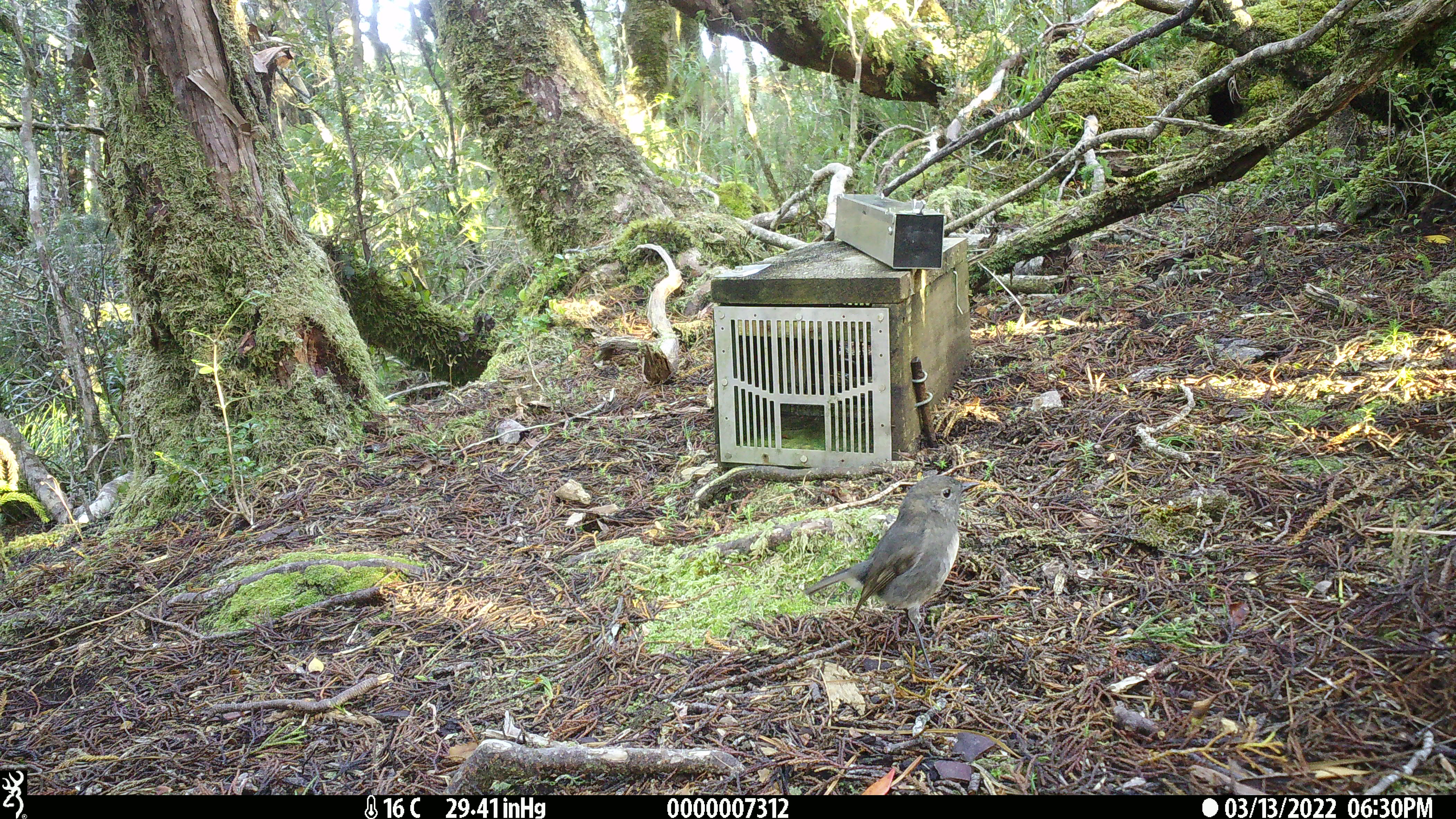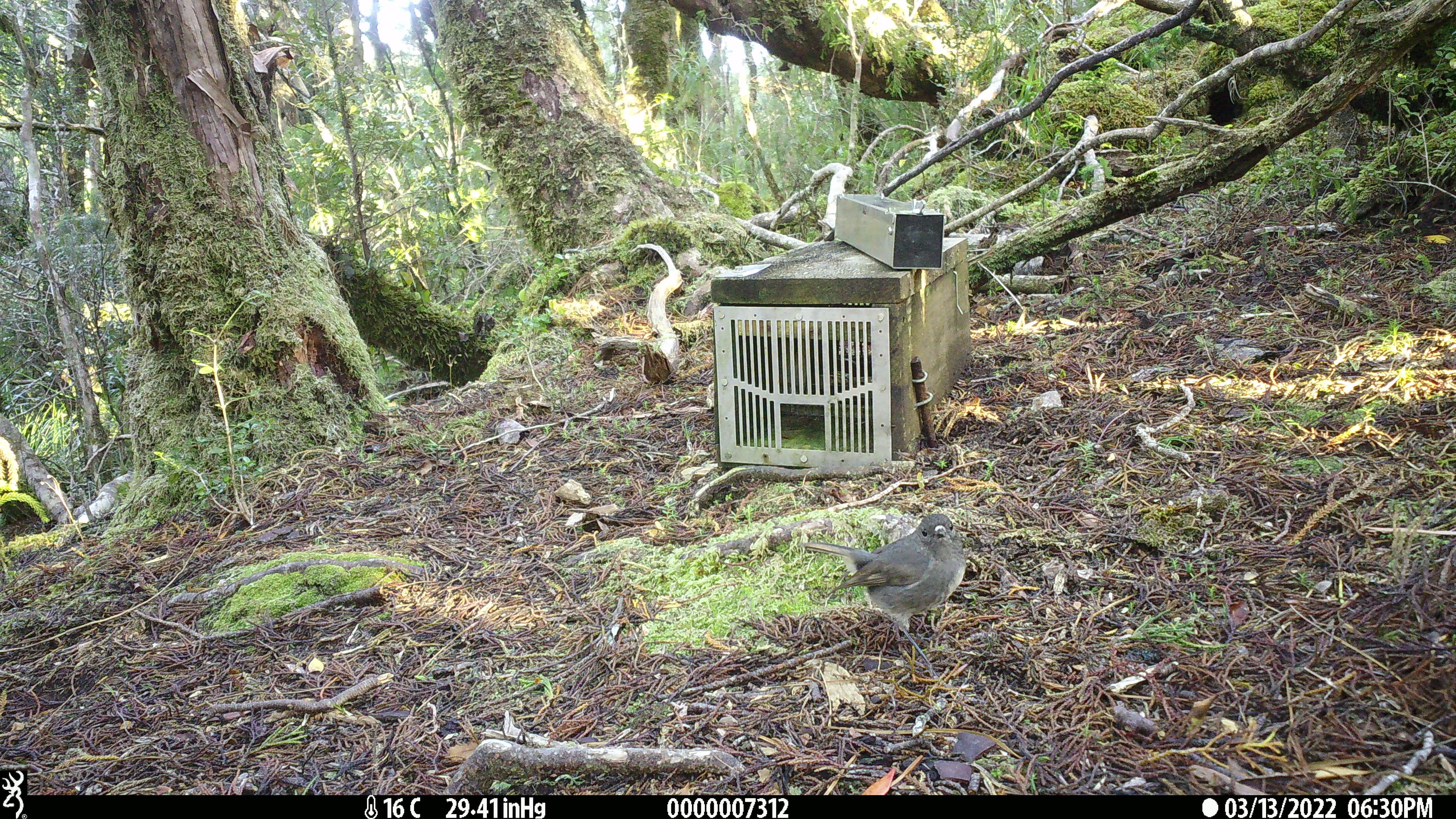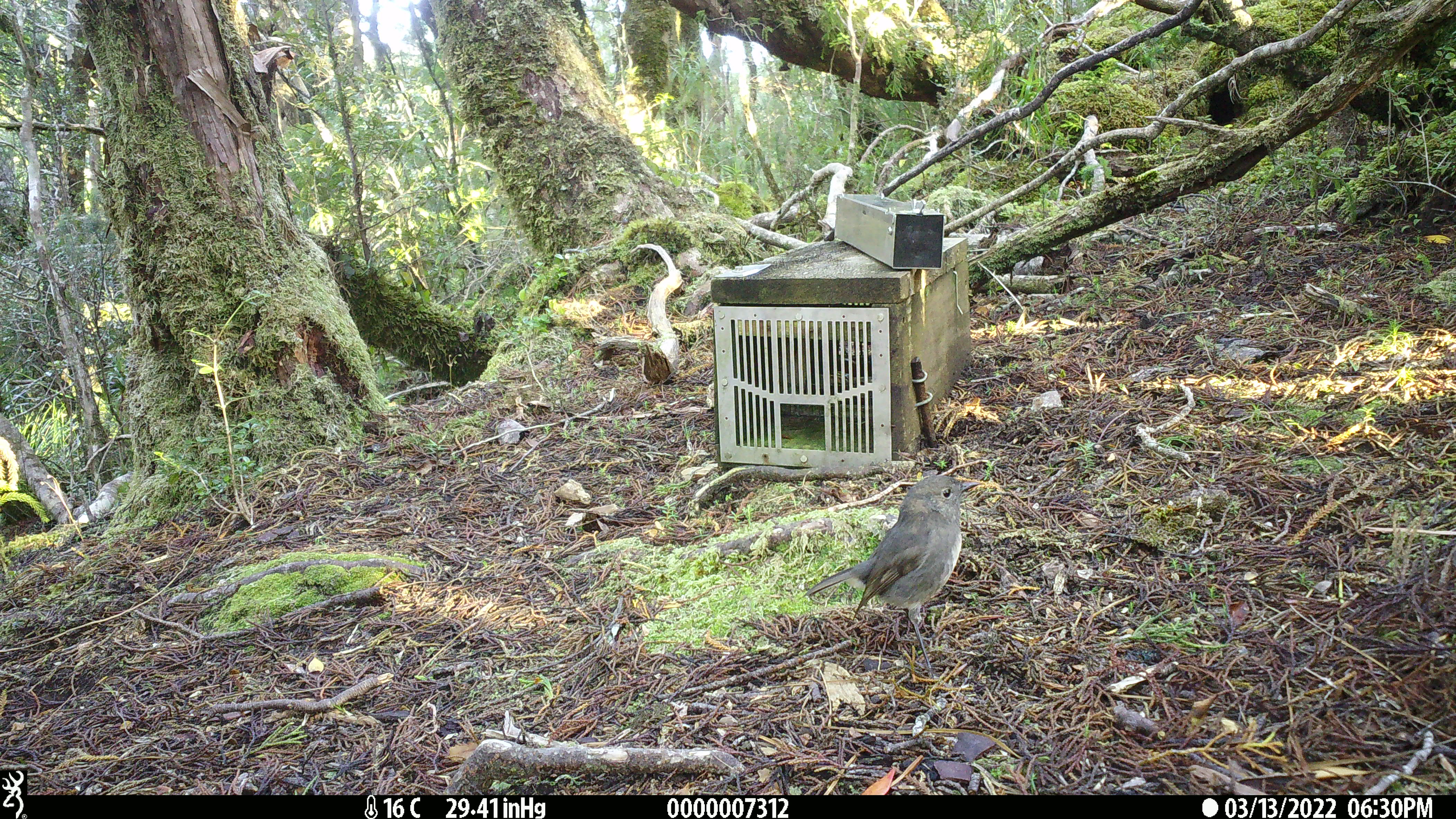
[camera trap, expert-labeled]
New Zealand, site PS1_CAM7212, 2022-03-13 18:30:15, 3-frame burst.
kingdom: Animalia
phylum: Chordata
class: Aves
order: Passeriformes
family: Petroicidae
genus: Petroica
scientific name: Petroica australis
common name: new zealand robin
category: robin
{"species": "robin (new zealand robin) (Petroica australis)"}